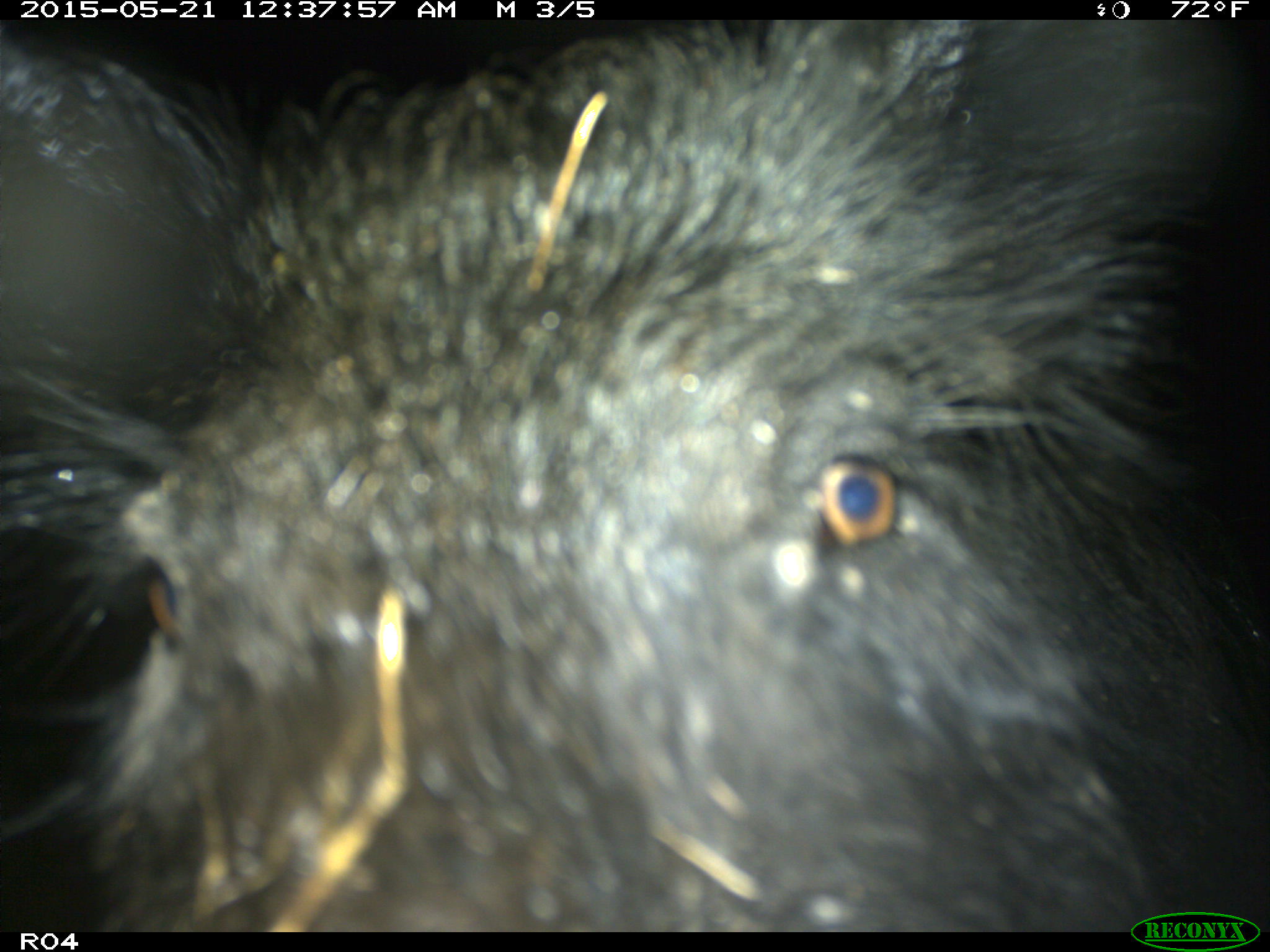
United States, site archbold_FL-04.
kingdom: Animalia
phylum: Chordata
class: Mammalia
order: Artiodactyla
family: Suidae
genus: Sus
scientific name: Sus scrofa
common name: wild boar